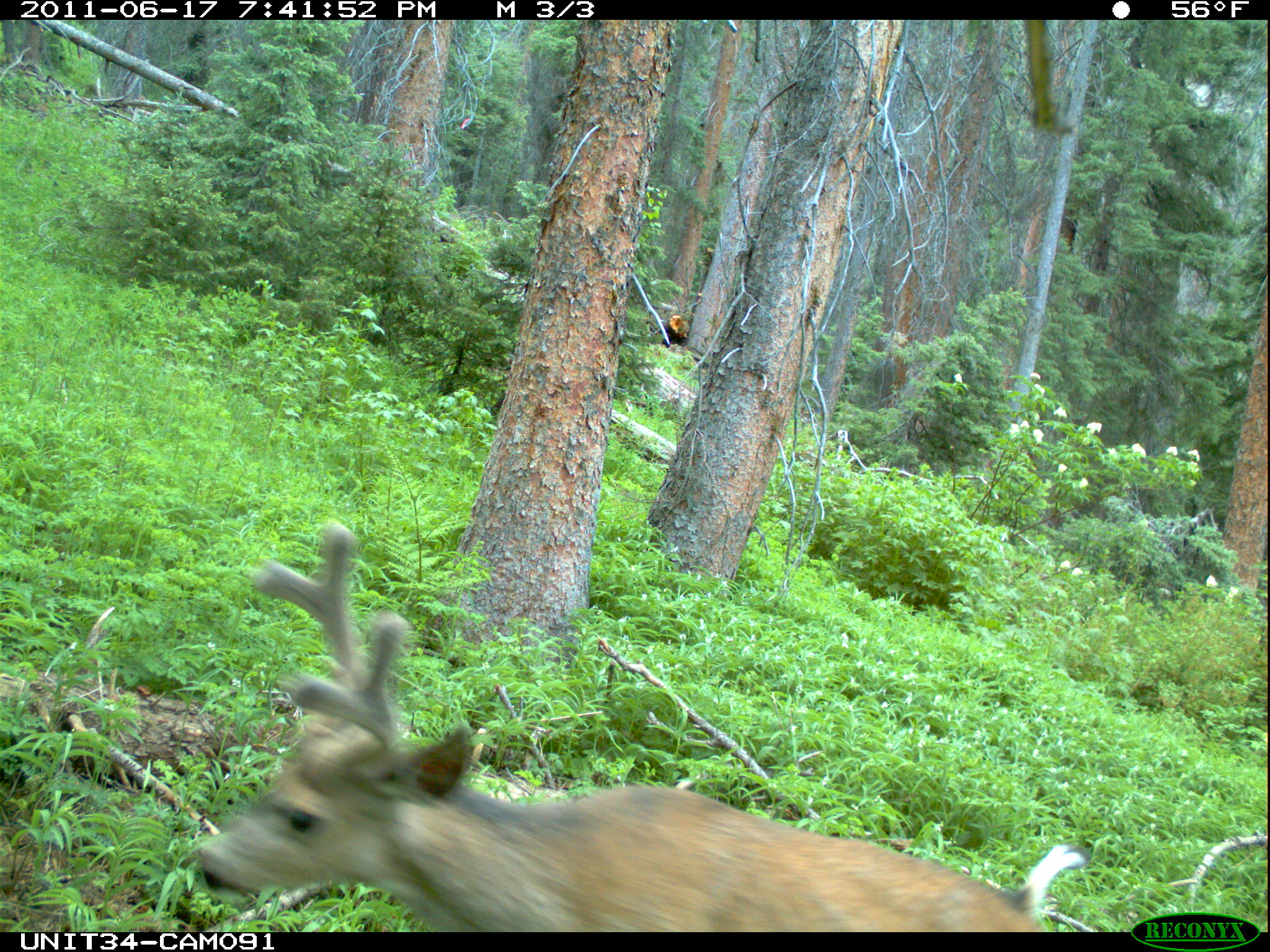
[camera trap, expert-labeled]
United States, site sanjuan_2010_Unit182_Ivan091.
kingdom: Animalia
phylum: Chordata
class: Mammalia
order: Artiodactyla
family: Cervidae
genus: Odocoileus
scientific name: Odocoileus hemionus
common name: mule deer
Odocoileus hemionus (mule deer).